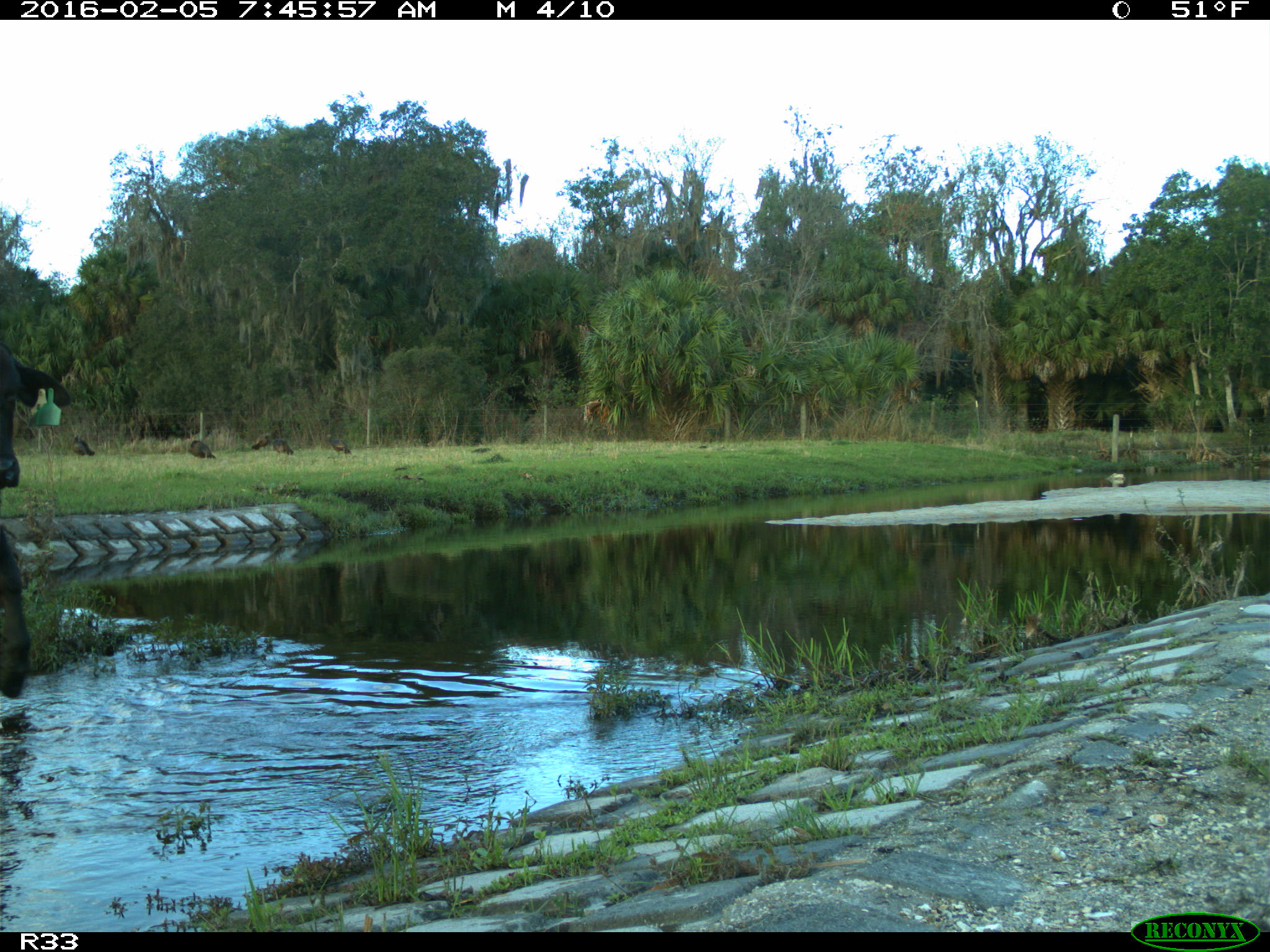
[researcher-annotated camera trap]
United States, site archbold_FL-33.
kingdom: Animalia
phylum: Chordata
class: Mammalia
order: Artiodactyla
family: Bovidae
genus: Bos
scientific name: Bos taurus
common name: domestic cow